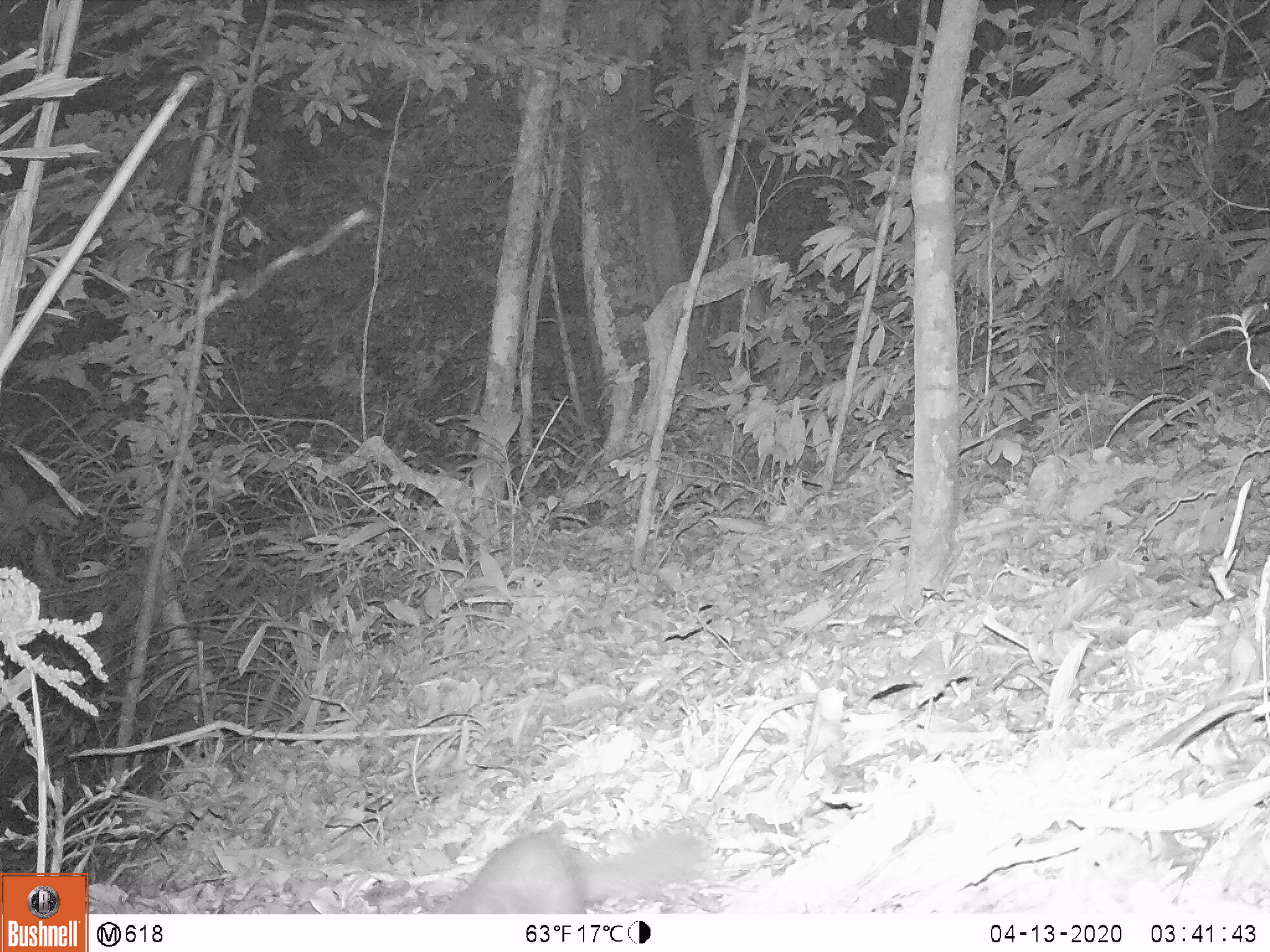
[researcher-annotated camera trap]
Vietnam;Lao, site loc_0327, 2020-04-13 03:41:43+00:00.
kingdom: Animalia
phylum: Chordata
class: Mammalia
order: Carnivora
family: Mustelidae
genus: Melogale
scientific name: Melogale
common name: ferret badger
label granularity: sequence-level